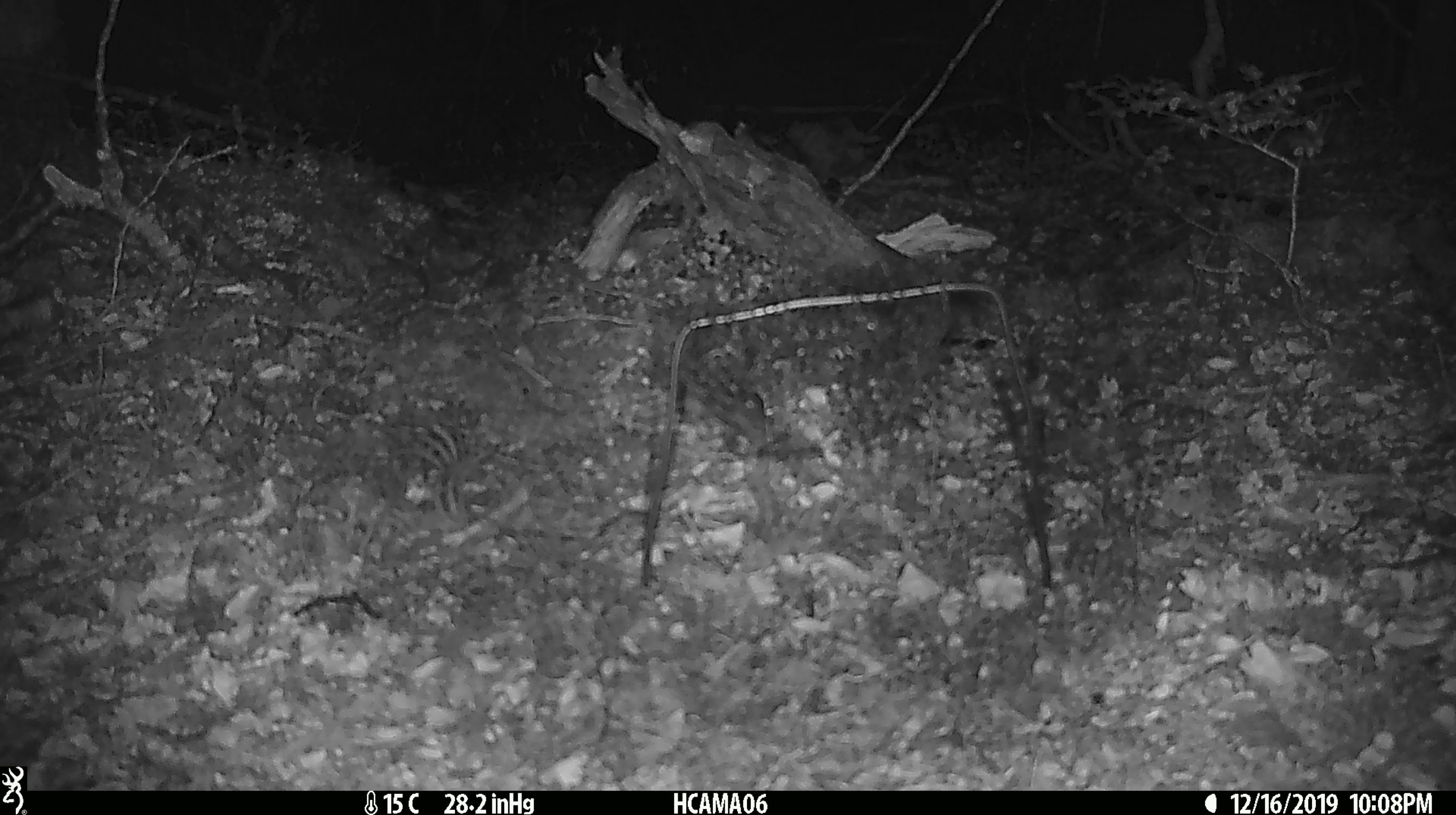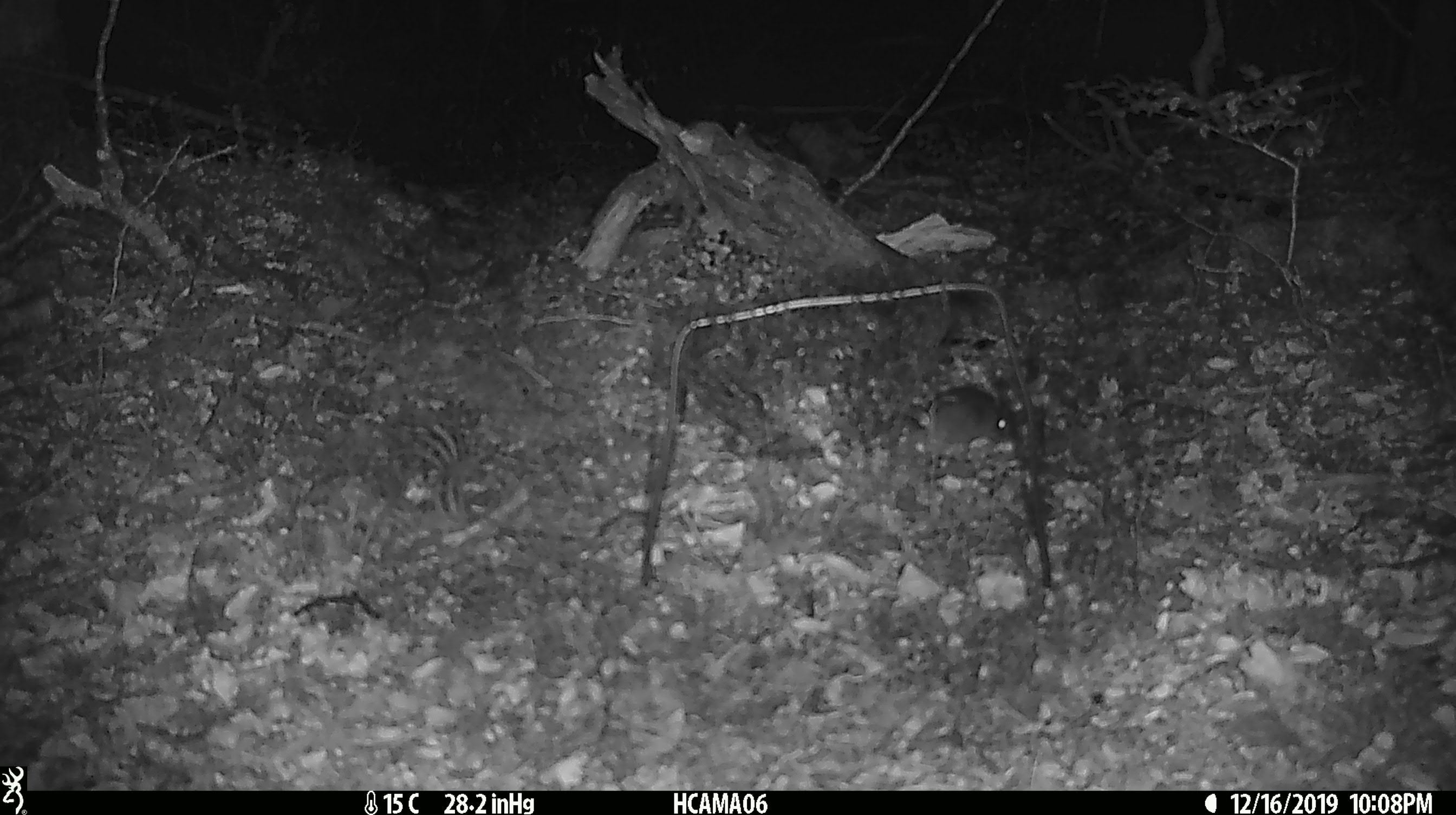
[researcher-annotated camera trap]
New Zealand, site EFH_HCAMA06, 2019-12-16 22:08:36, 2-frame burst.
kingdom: Animalia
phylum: Chordata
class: Mammalia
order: Rodentia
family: Muridae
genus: Mus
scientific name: Mus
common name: mouse